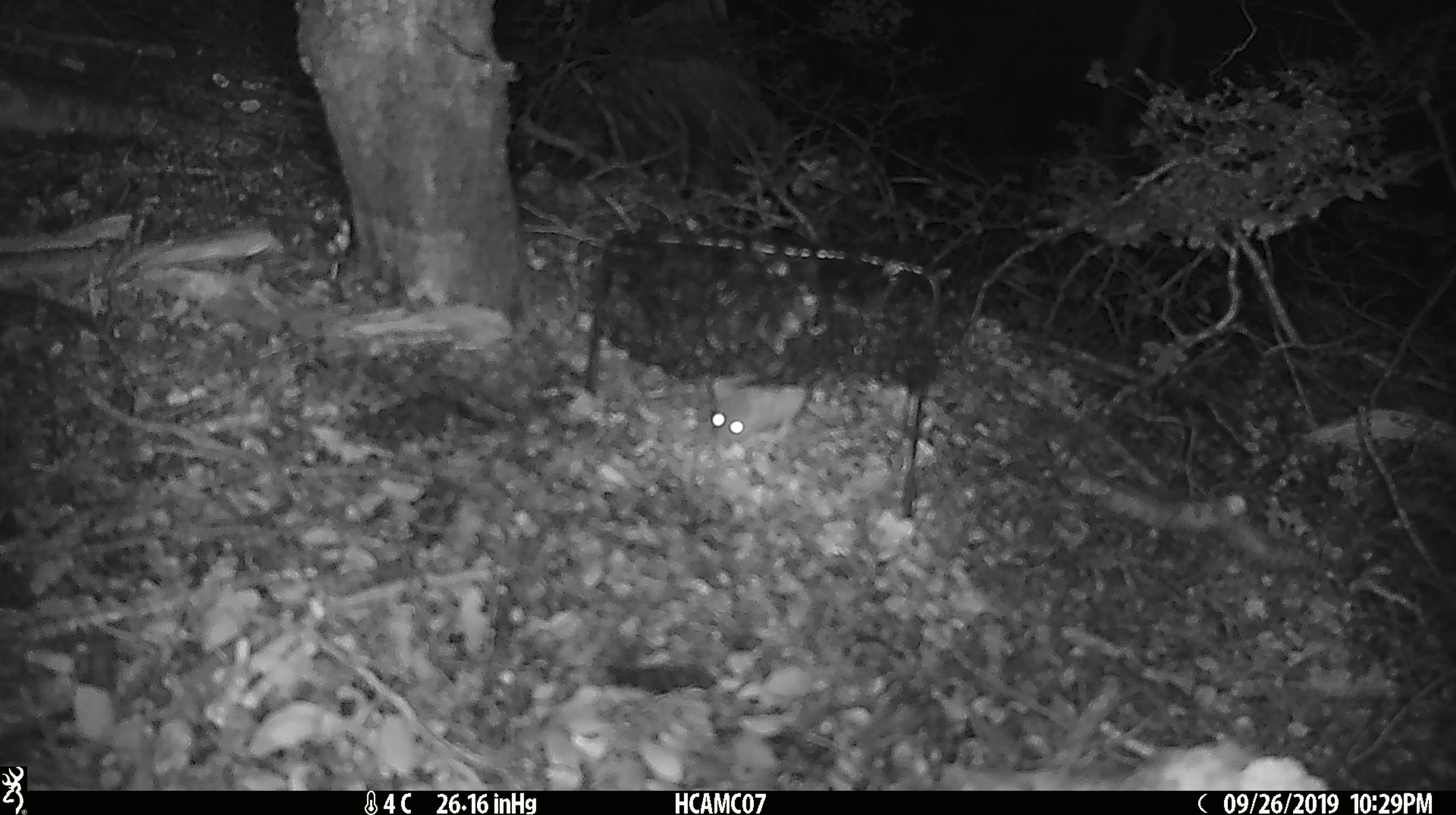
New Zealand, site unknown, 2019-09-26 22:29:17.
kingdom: Animalia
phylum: Chordata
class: Mammalia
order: Rodentia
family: Muridae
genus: Mus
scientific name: Mus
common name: mouse